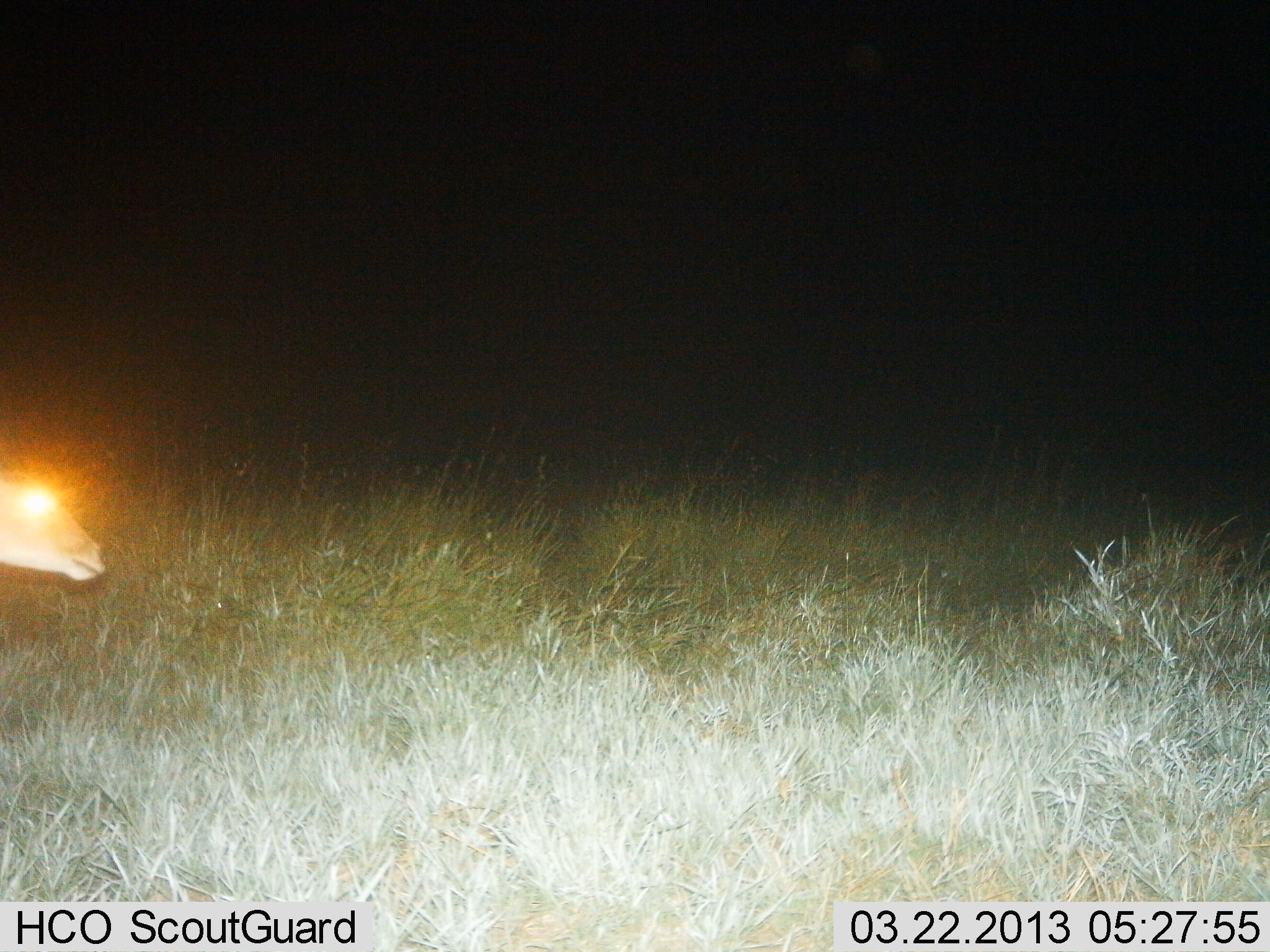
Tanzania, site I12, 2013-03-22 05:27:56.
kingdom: Animalia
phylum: Chordata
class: Mammalia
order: Artiodactyla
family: Bovidae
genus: Redunca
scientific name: Redunca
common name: reedbuck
Reedbuck (Redunca), count 1. Behavior (volunteer vote fractions): standing 56%, resting 0%, moving 44%, interacting 0%. Young present (vote fraction): 0%. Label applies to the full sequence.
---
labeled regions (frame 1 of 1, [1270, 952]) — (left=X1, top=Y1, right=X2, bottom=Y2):
animal: (left=0, top=474, right=111, bottom=585)